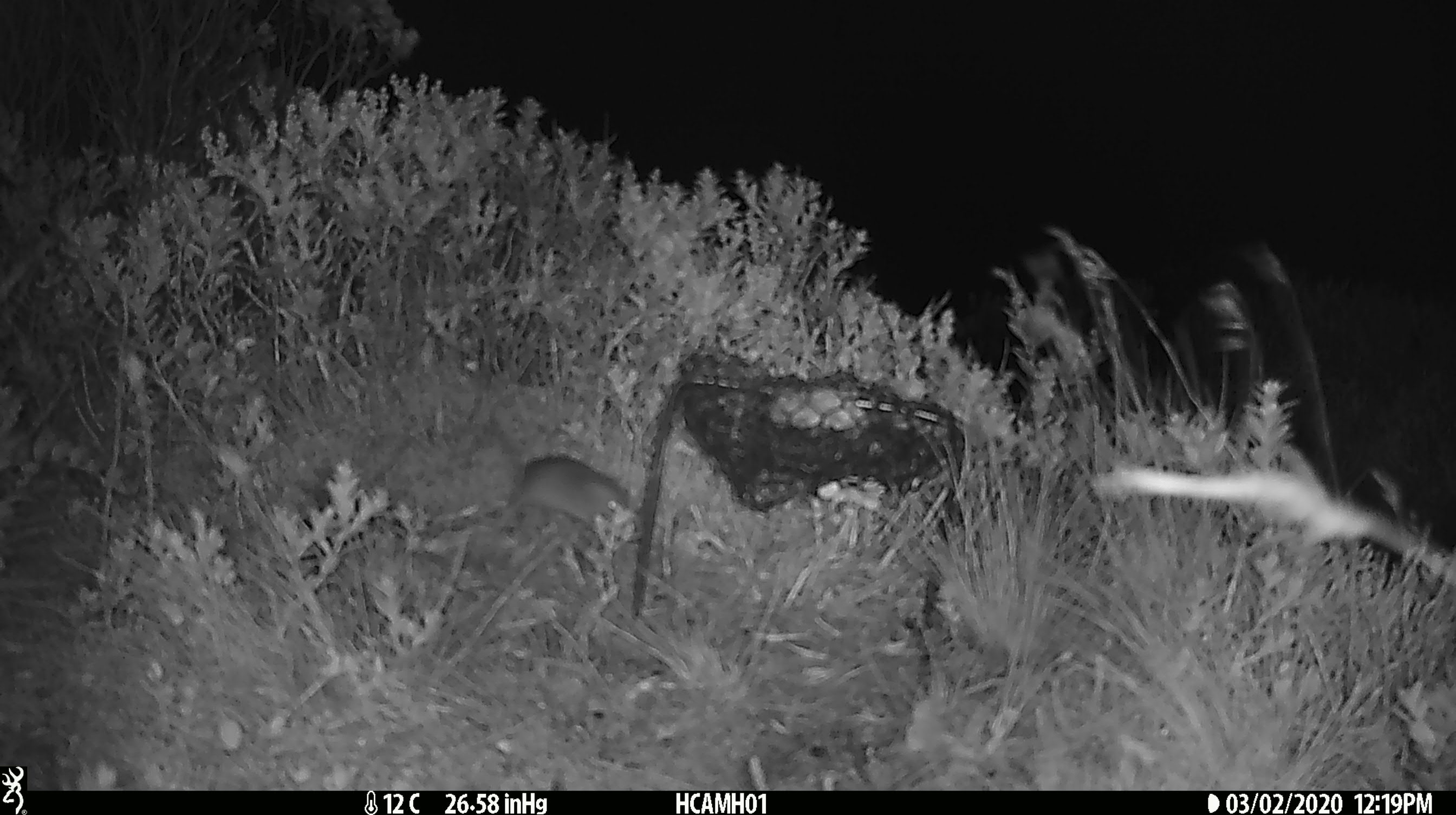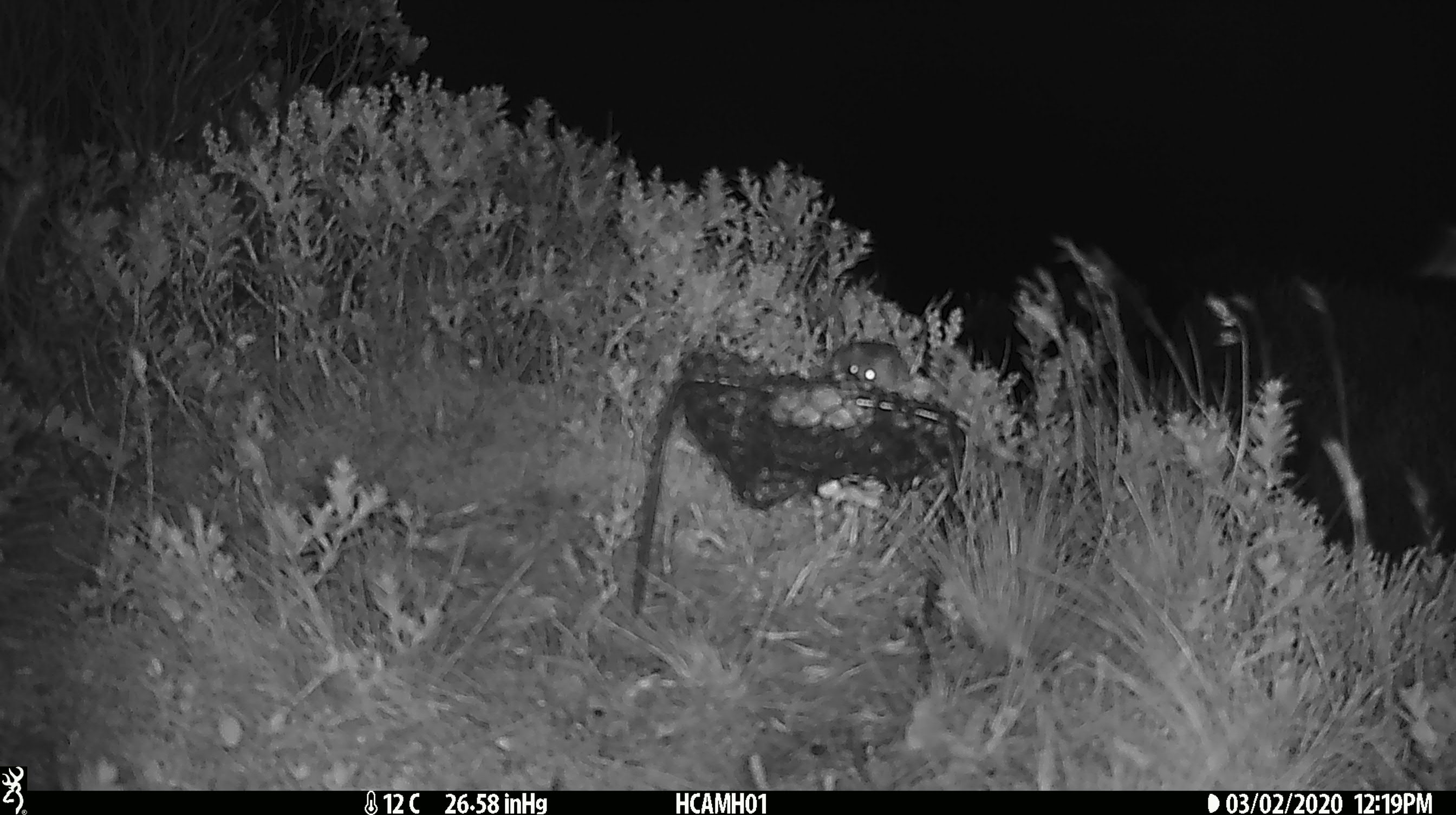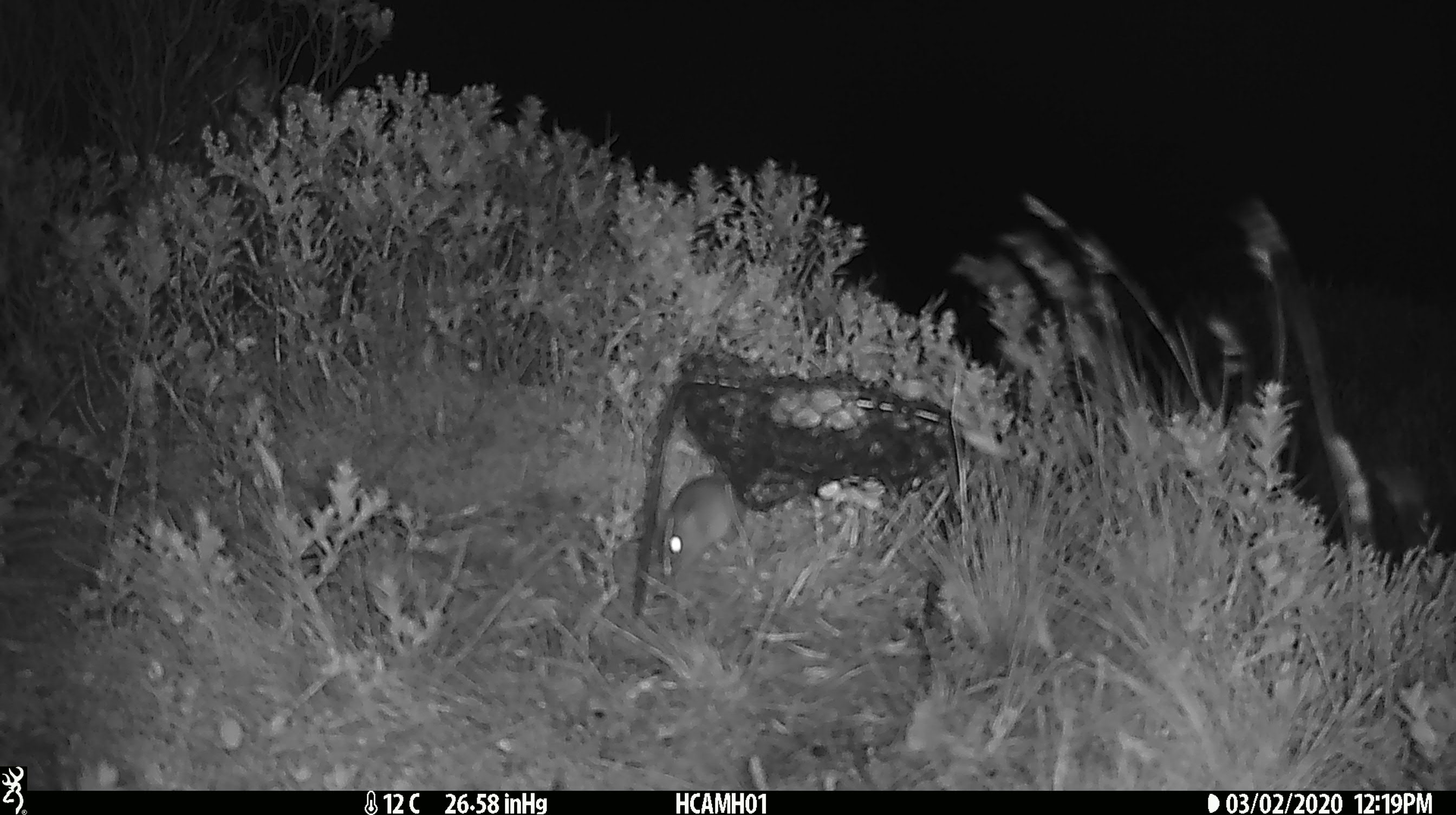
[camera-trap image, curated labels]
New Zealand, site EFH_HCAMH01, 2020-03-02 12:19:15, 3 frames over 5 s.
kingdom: Animalia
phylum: Chordata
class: Mammalia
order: Rodentia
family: Muridae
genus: Mus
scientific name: Mus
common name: mouse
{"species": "mouse (Mus)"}